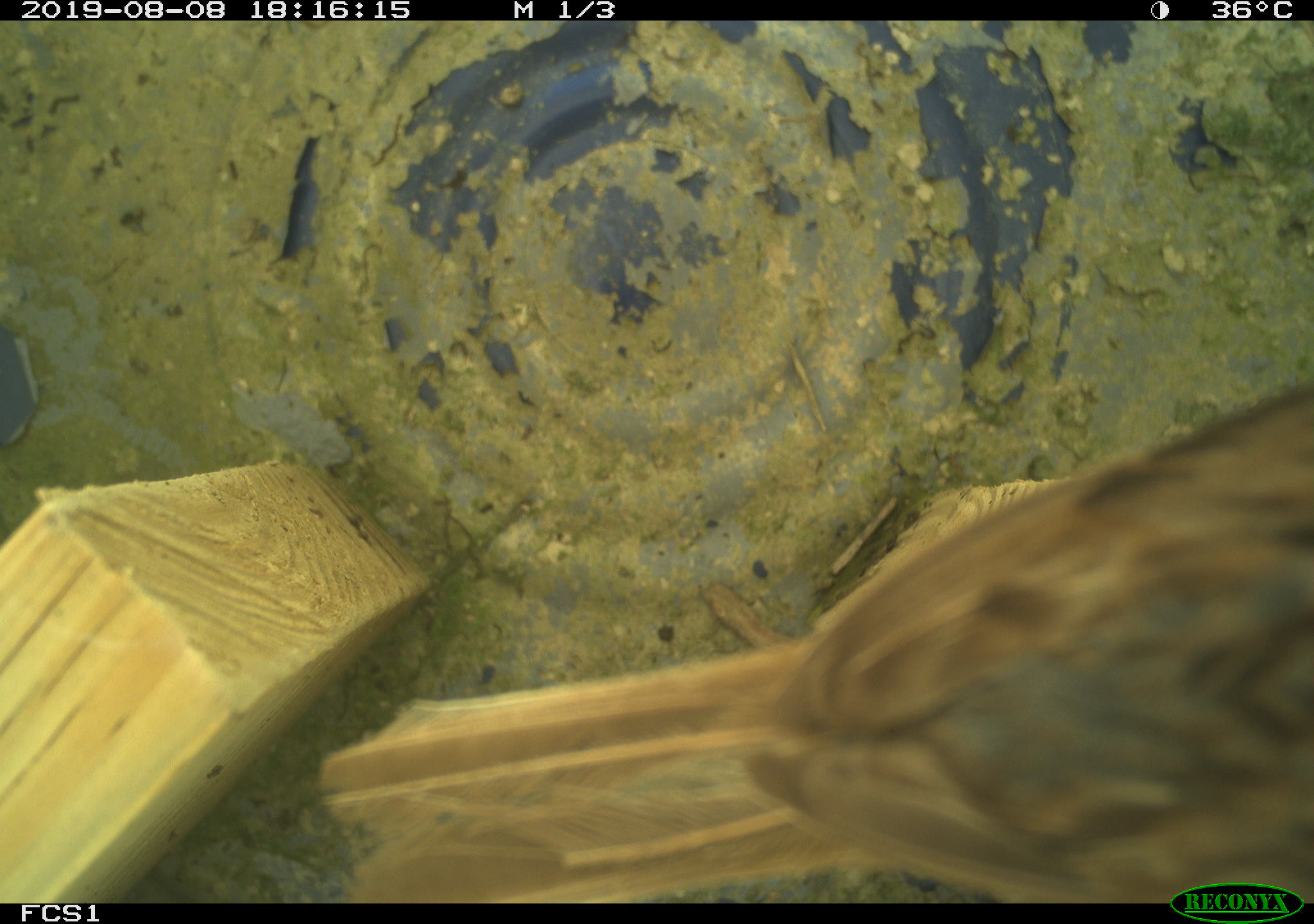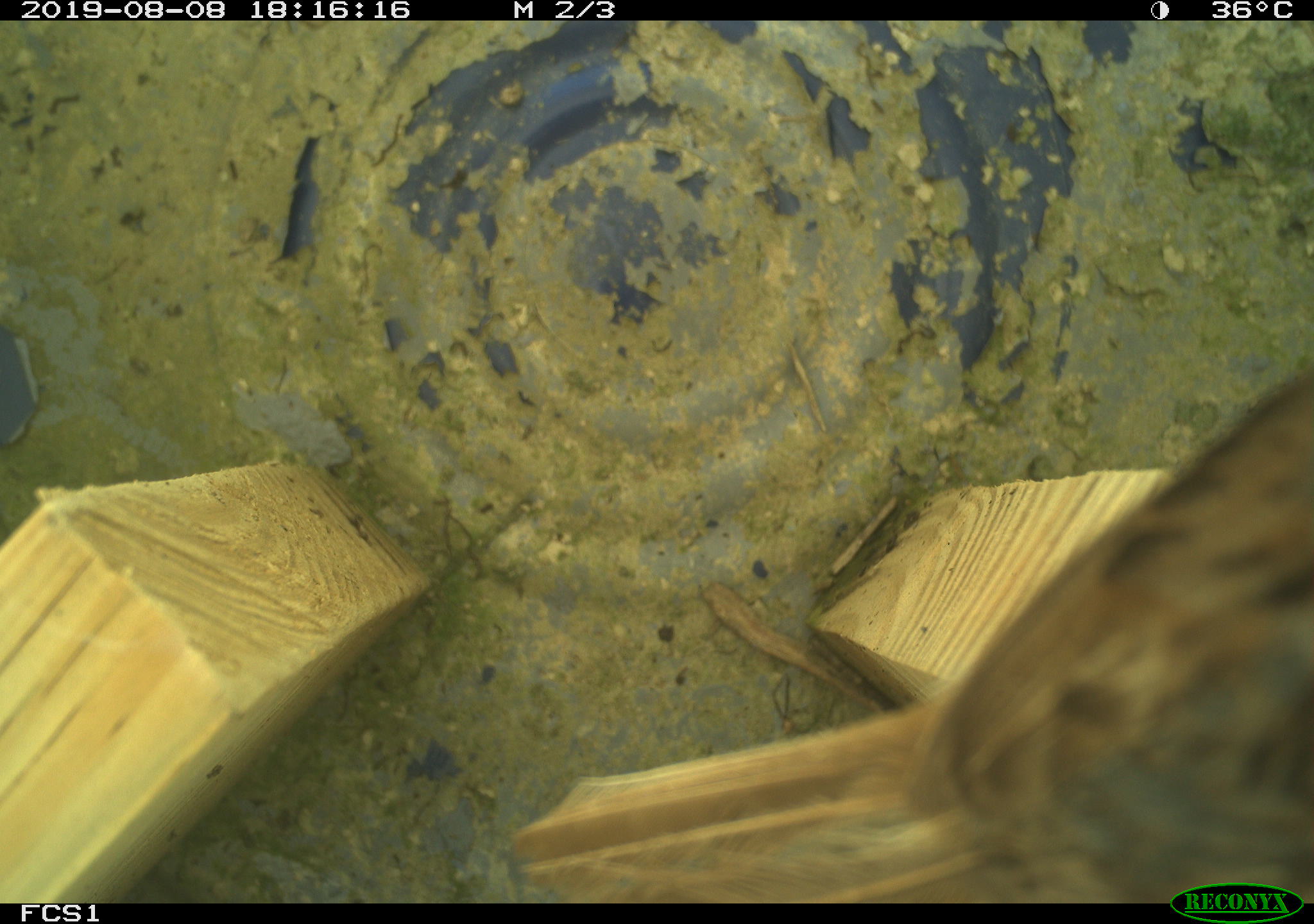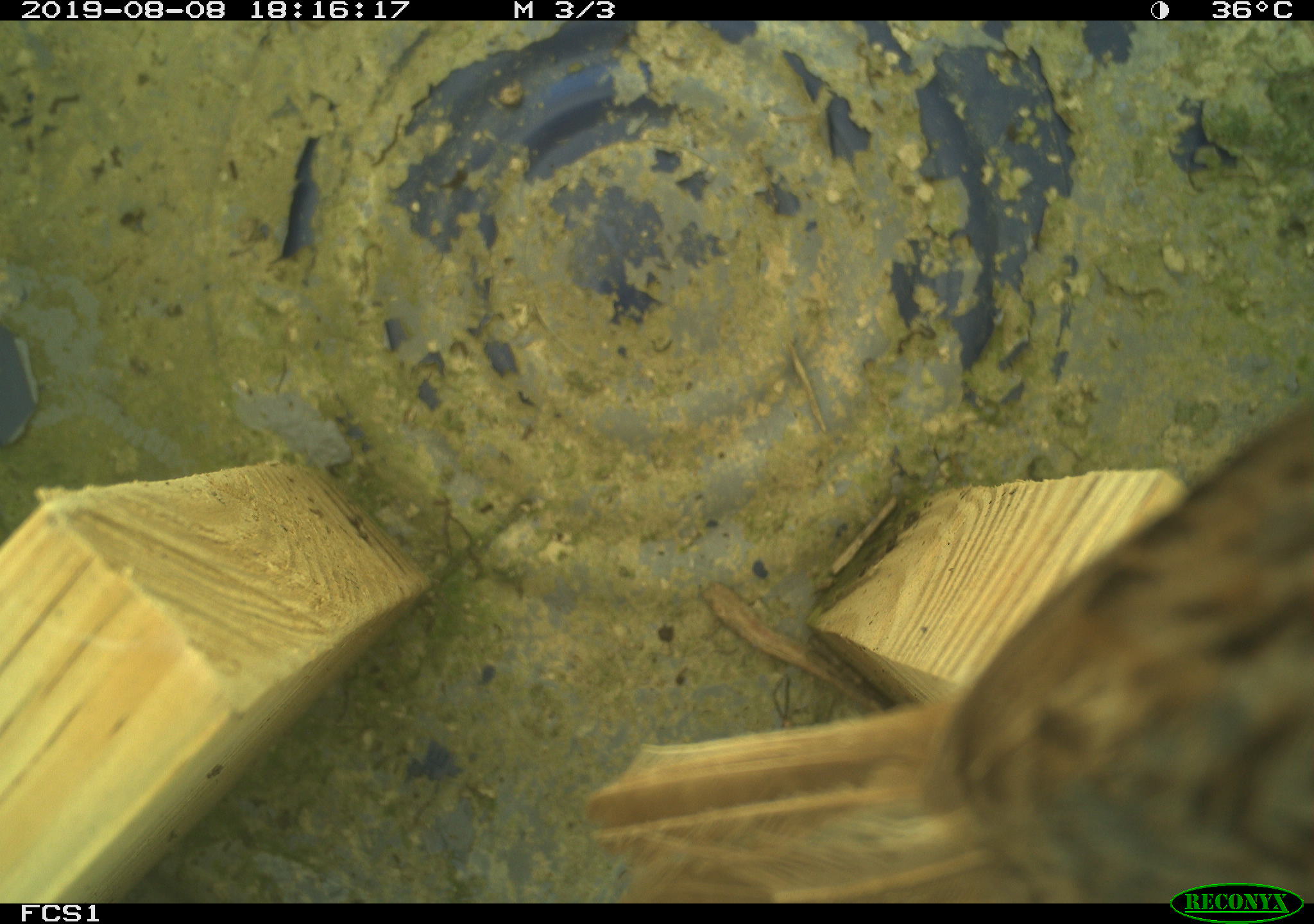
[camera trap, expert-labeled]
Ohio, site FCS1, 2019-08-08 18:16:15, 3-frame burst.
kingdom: Animalia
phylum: Chordata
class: Aves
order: Passeriformes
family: Passerellidae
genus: Melospiza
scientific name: Melospiza melodia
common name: song sparrow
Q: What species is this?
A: Song sparrow (Melospiza melodia).